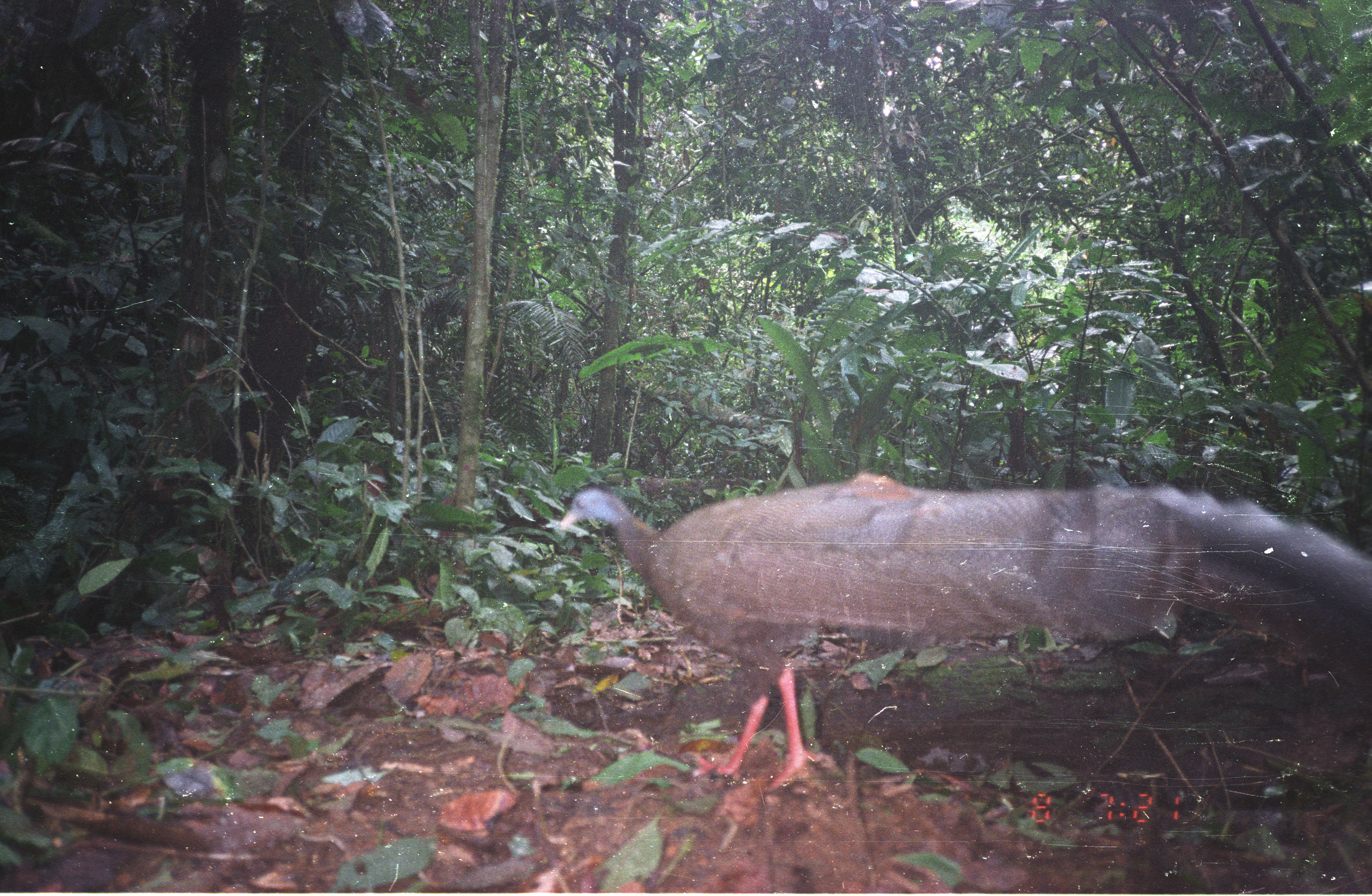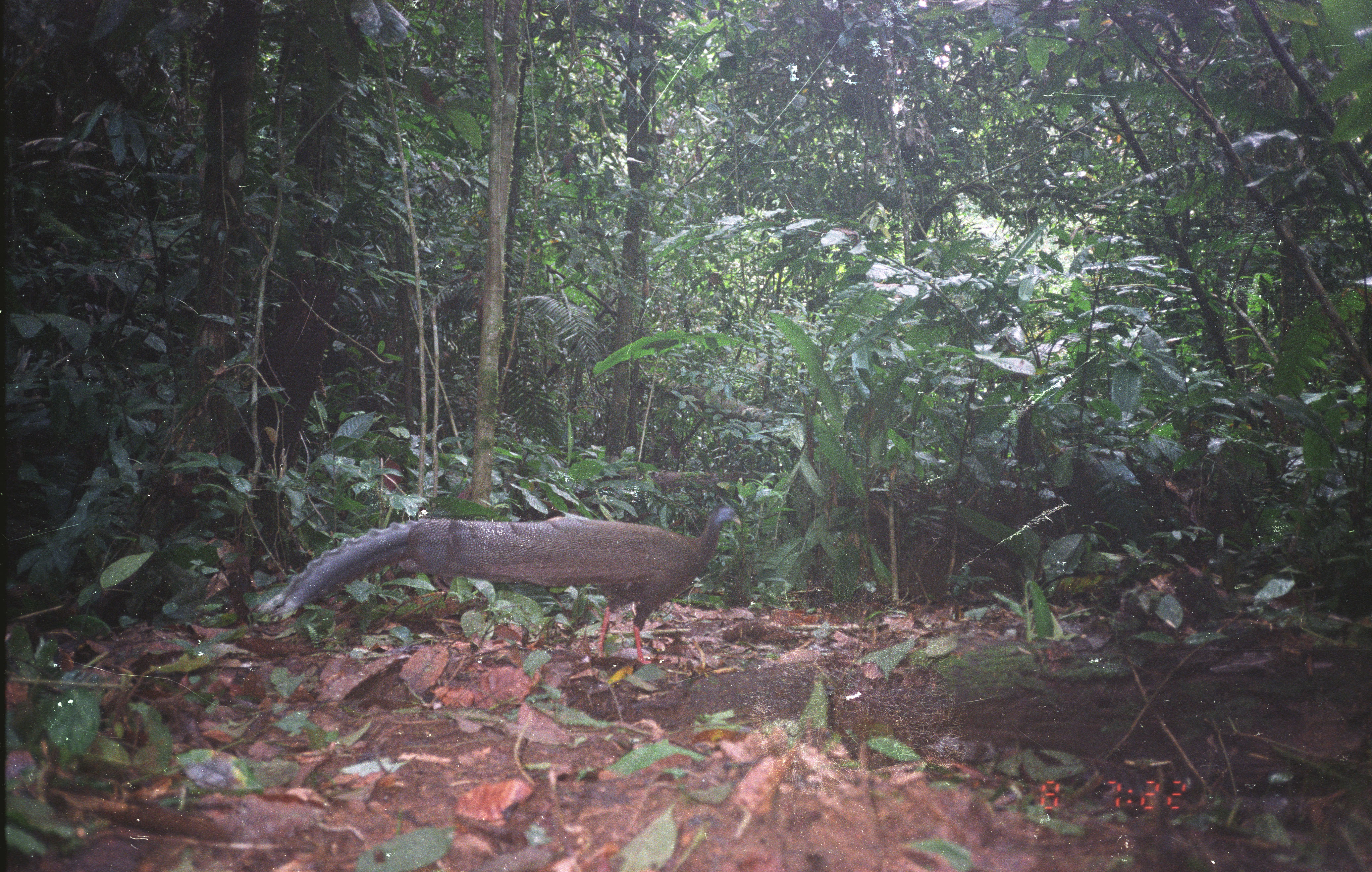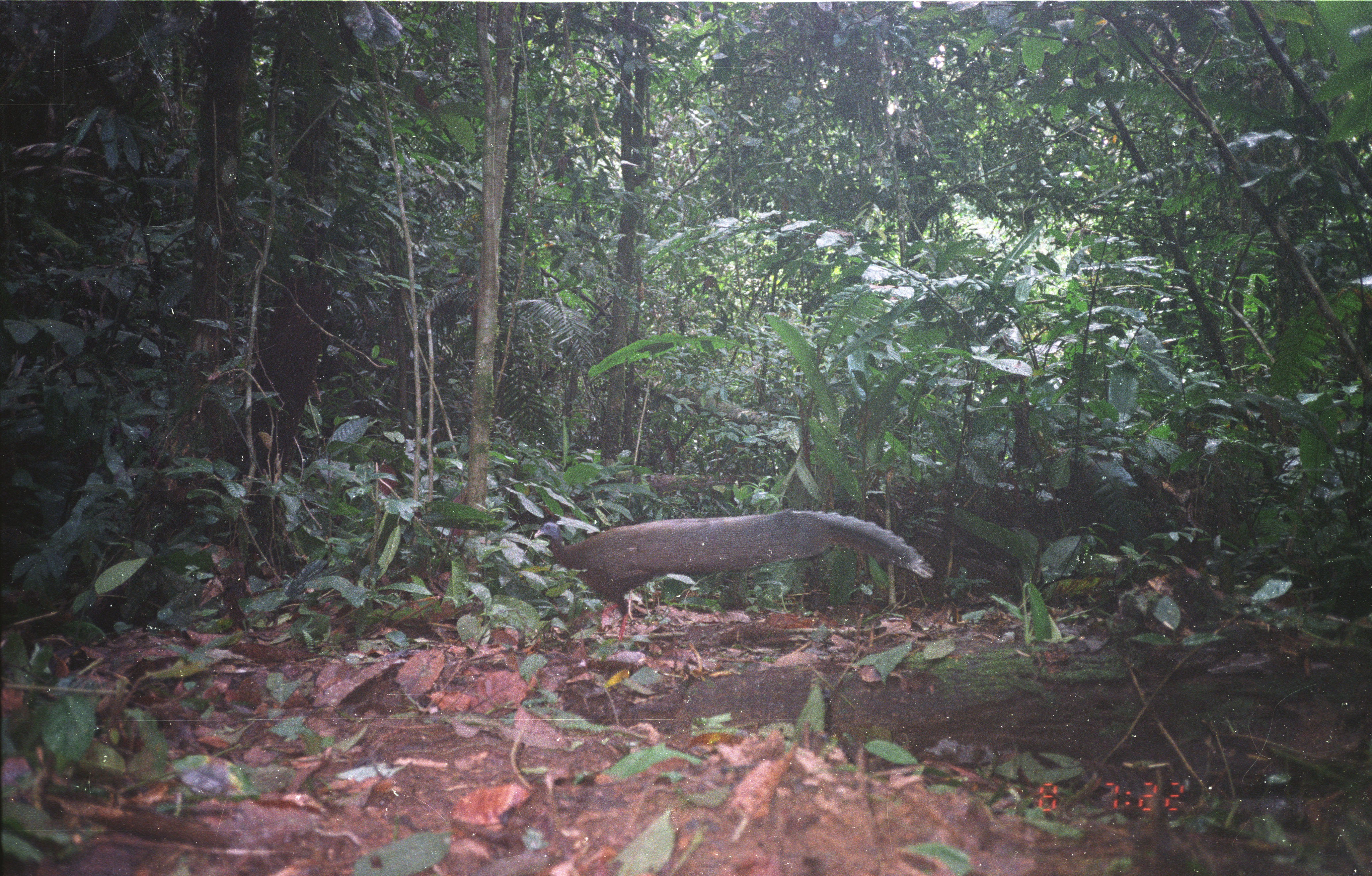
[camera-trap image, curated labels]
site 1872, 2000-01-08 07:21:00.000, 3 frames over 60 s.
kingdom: Animalia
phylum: Chordata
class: Aves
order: Galliformes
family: Phasianidae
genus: Argusianus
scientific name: Argusianus argus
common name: great argus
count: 1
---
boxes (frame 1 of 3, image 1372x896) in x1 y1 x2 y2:
argusianus argus: 559 472 1371 792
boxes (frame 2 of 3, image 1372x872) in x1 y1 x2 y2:
argusianus argus: 257 504 741 664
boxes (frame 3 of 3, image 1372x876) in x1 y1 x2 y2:
argusianus argus: 534 509 935 647